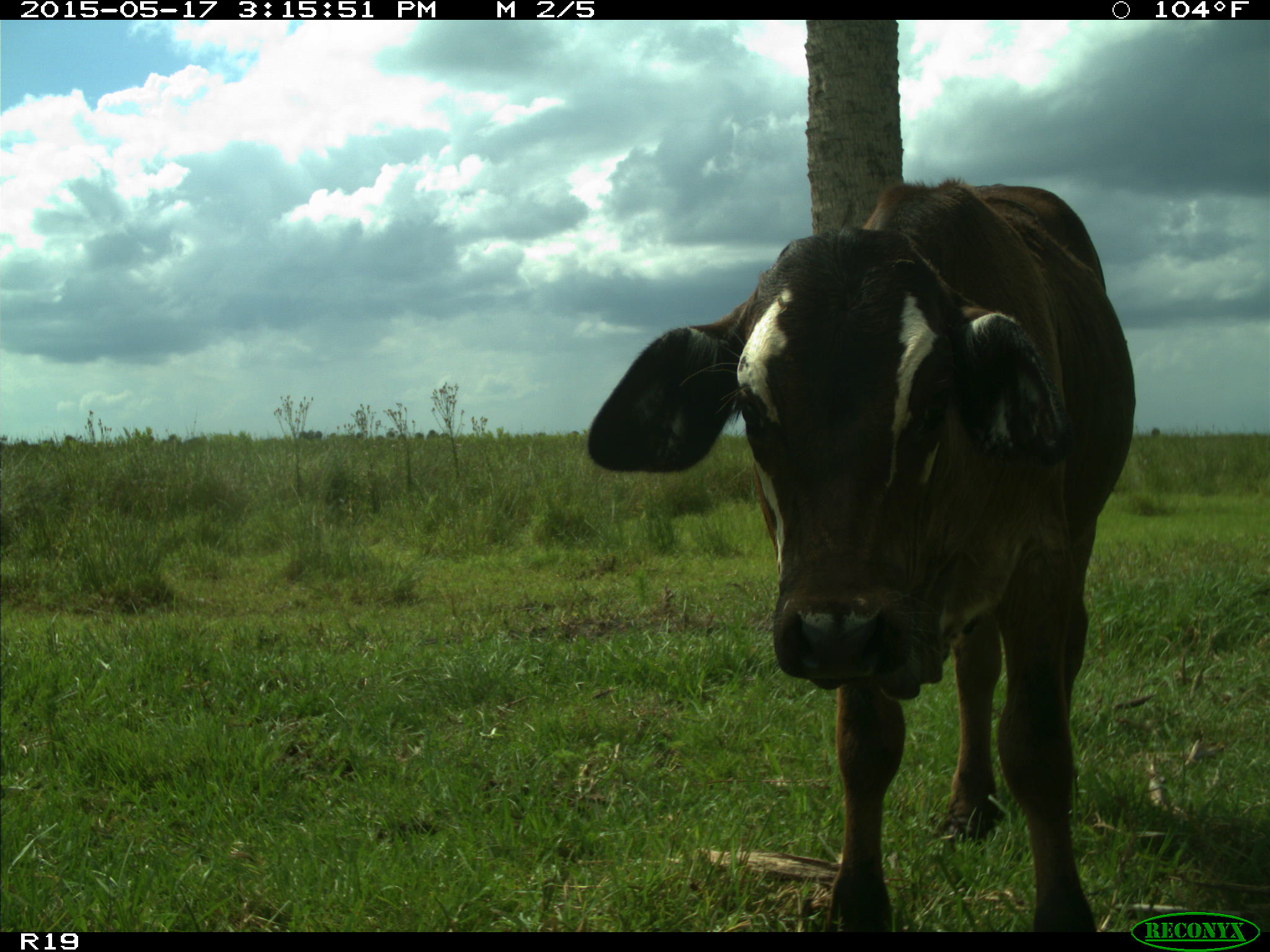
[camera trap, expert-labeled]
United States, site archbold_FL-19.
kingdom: Animalia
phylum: Chordata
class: Mammalia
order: Artiodactyla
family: Bovidae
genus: Bos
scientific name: Bos taurus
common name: domestic cow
Bos taurus (domestic cow).